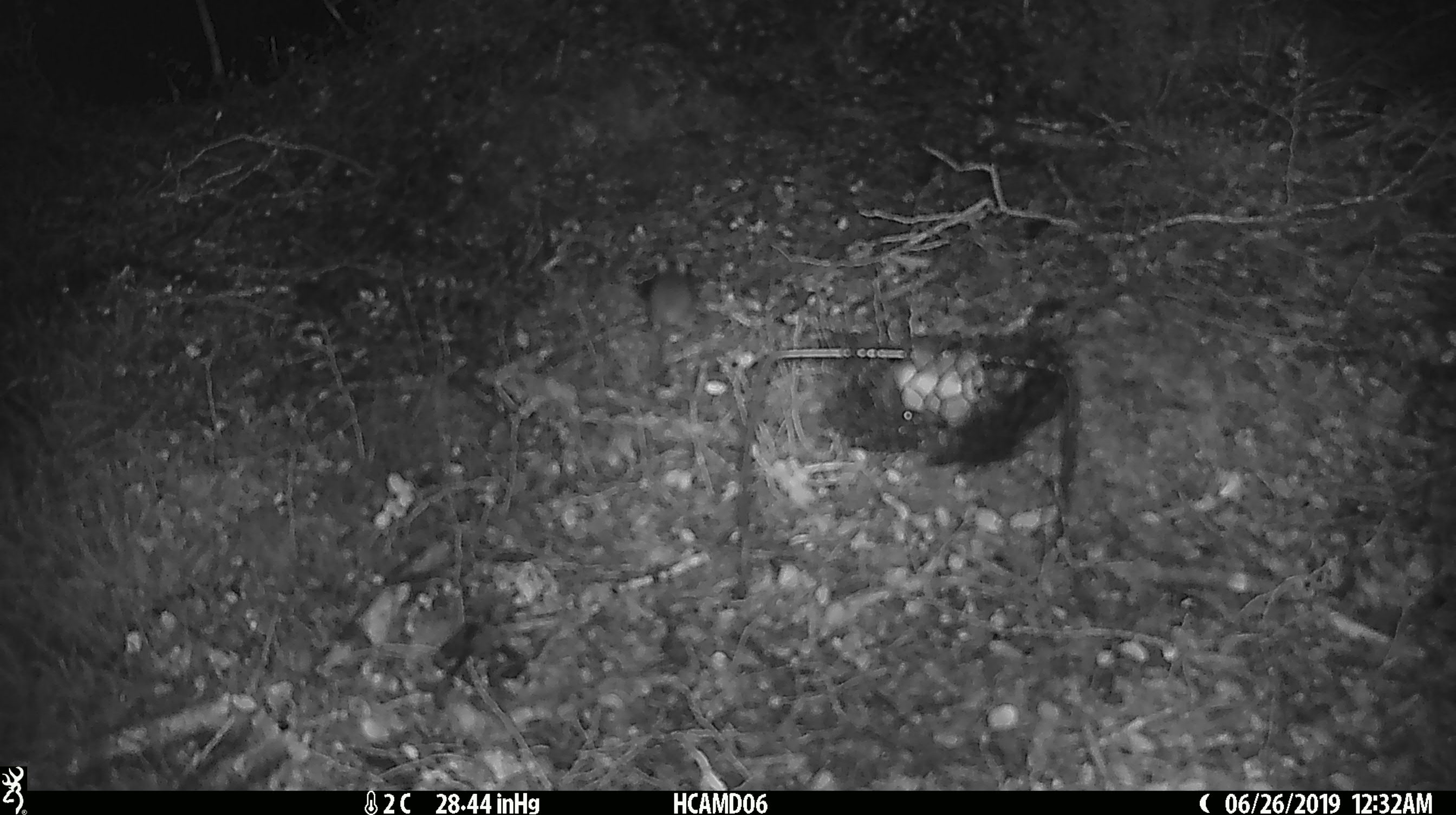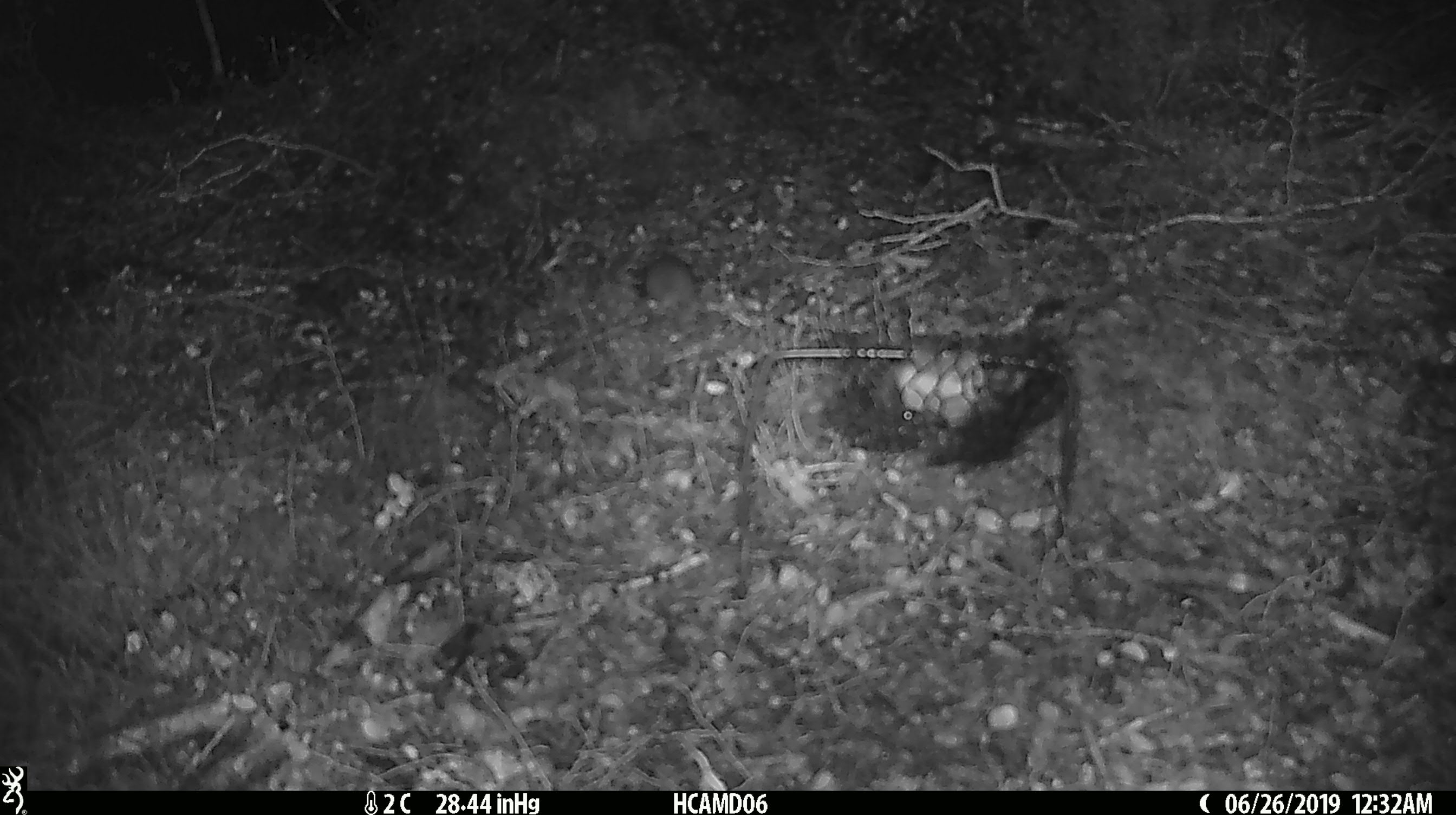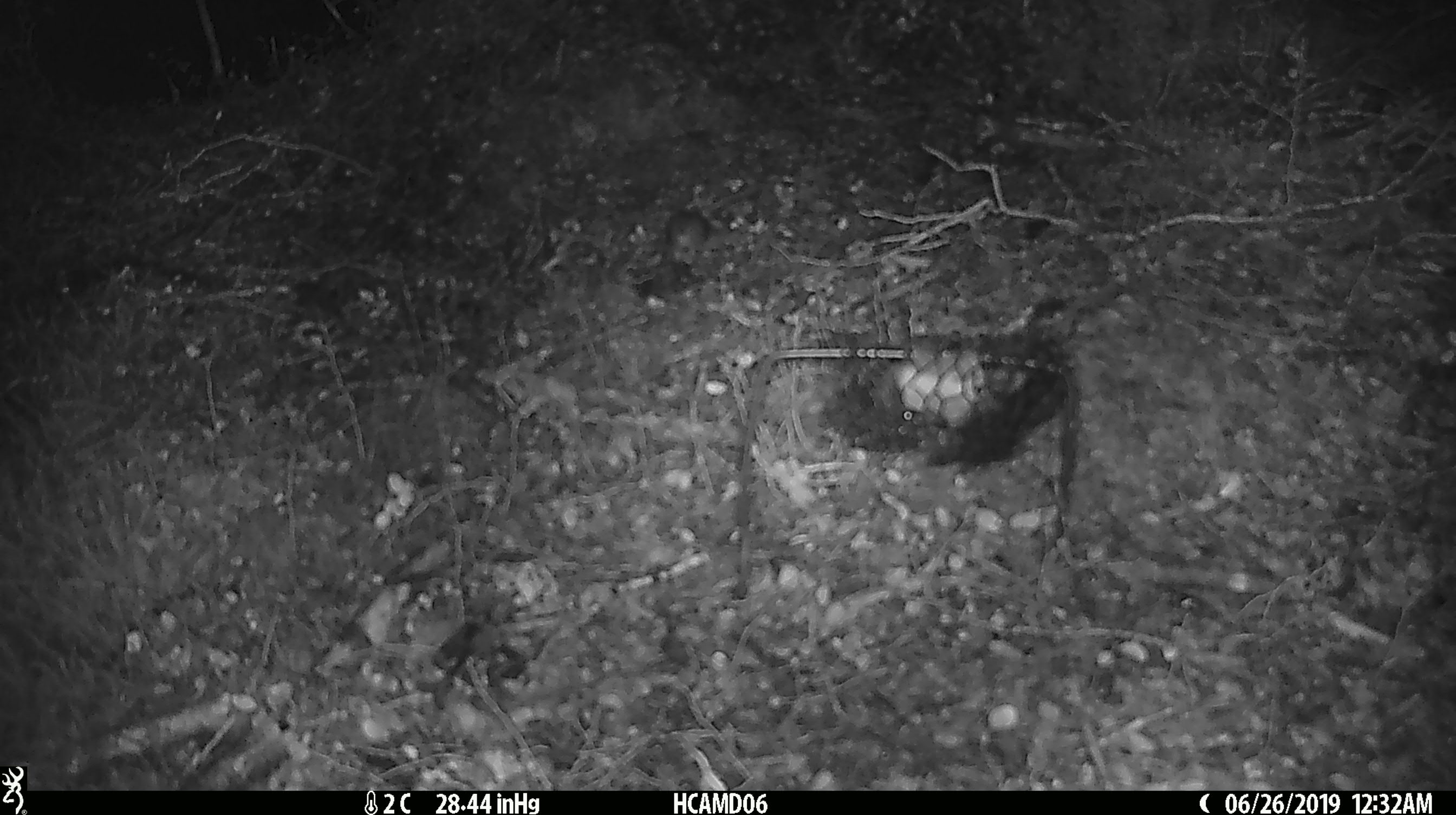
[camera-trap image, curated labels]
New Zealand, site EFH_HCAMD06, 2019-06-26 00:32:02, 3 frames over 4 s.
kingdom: Animalia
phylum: Chordata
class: Mammalia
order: Rodentia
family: Muridae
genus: Mus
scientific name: Mus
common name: mouse